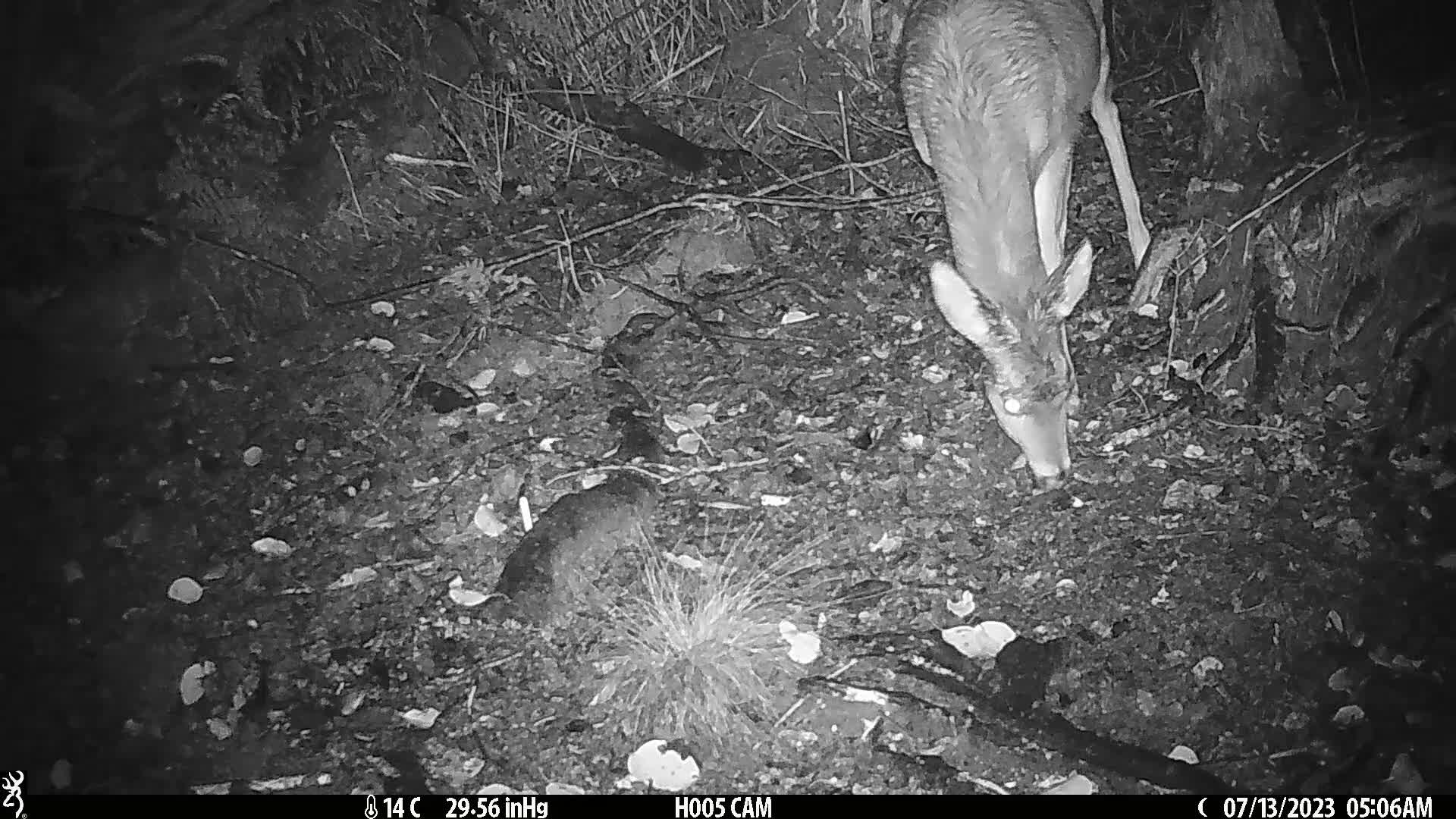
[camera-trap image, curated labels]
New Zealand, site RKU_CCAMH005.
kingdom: Animalia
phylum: Chordata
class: Mammalia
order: Artiodactyla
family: Cervidae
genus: Odocoileus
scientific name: Odocoileus virginianus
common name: white-tailed deer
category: white tailed deer